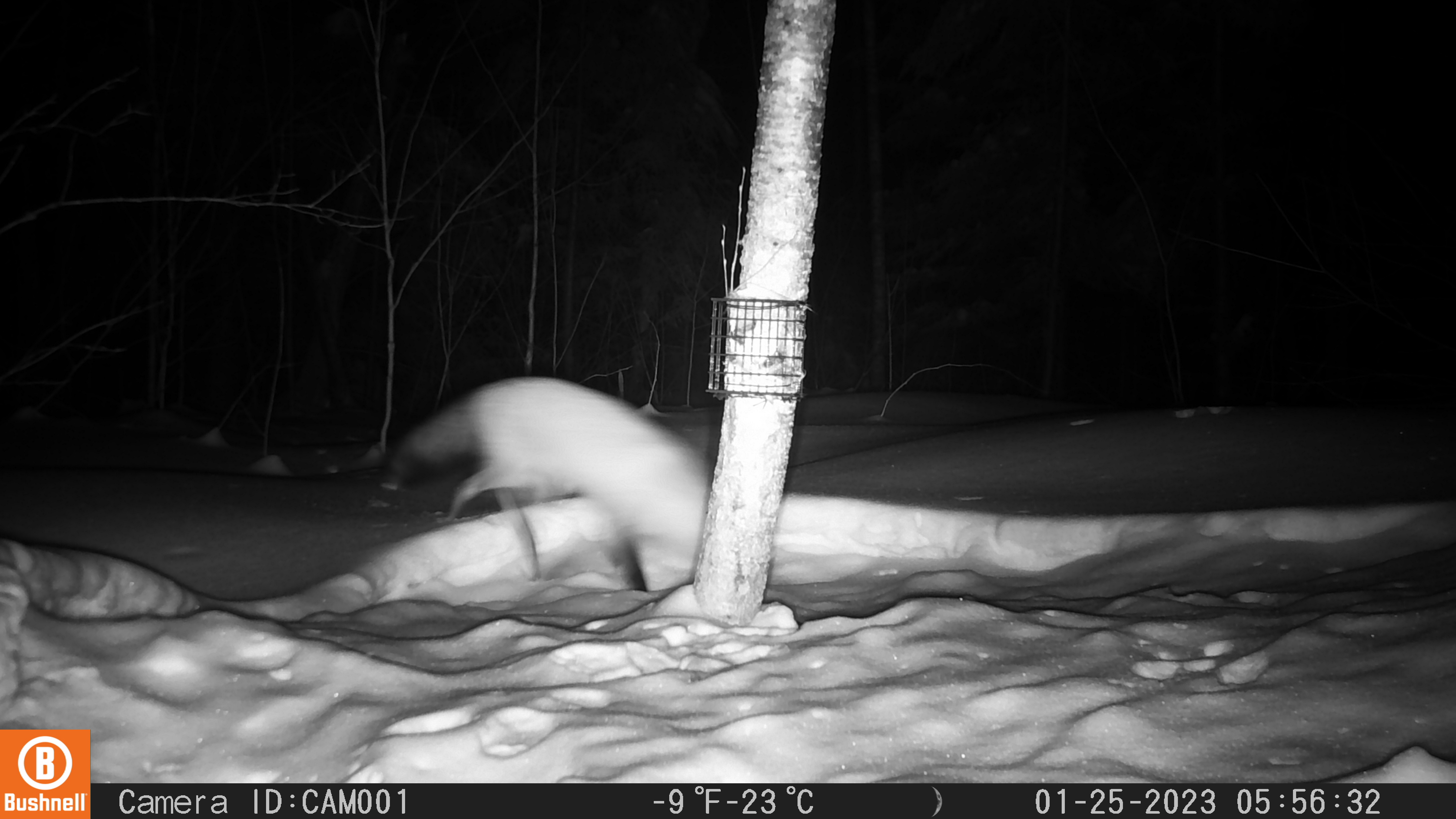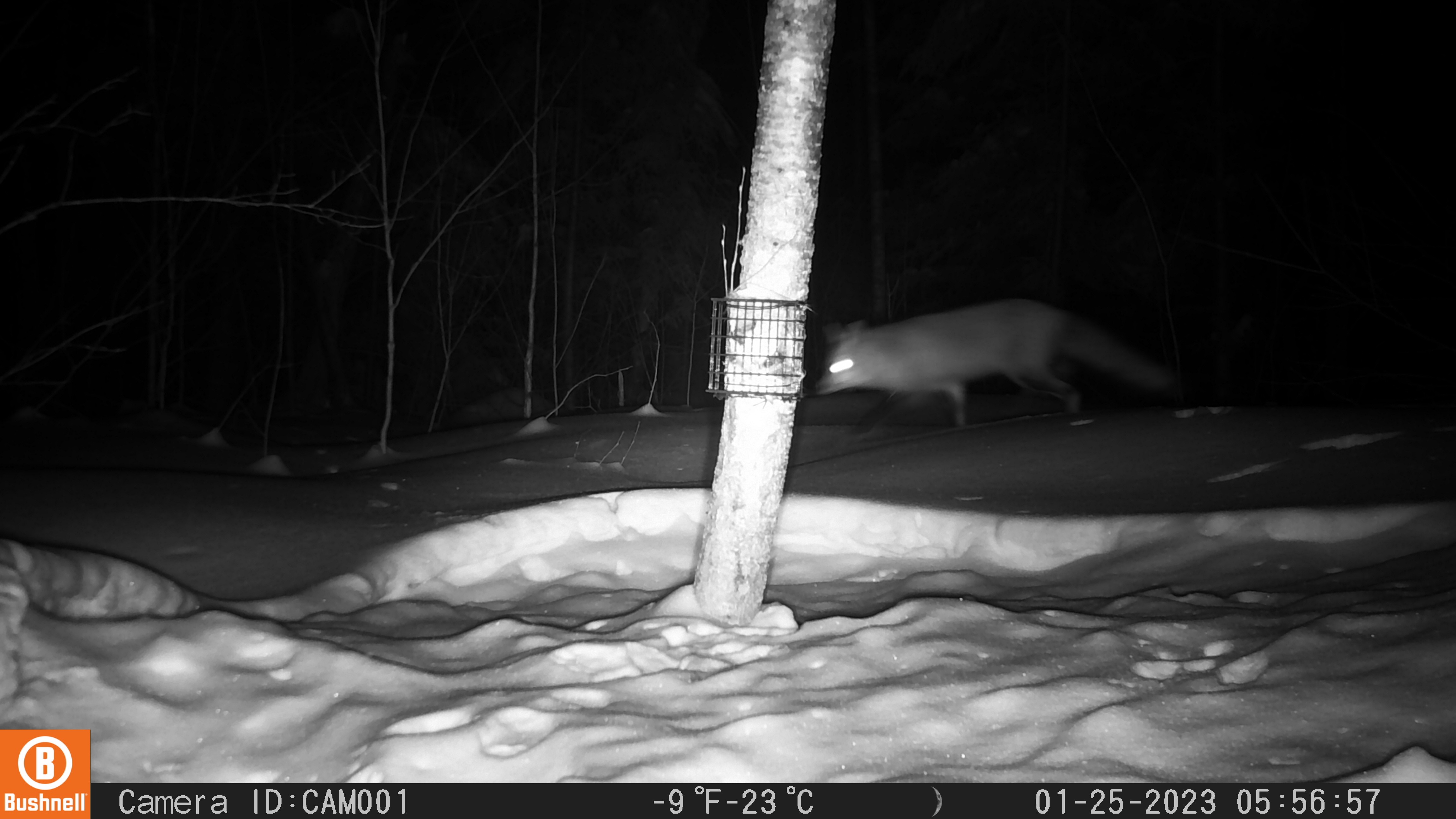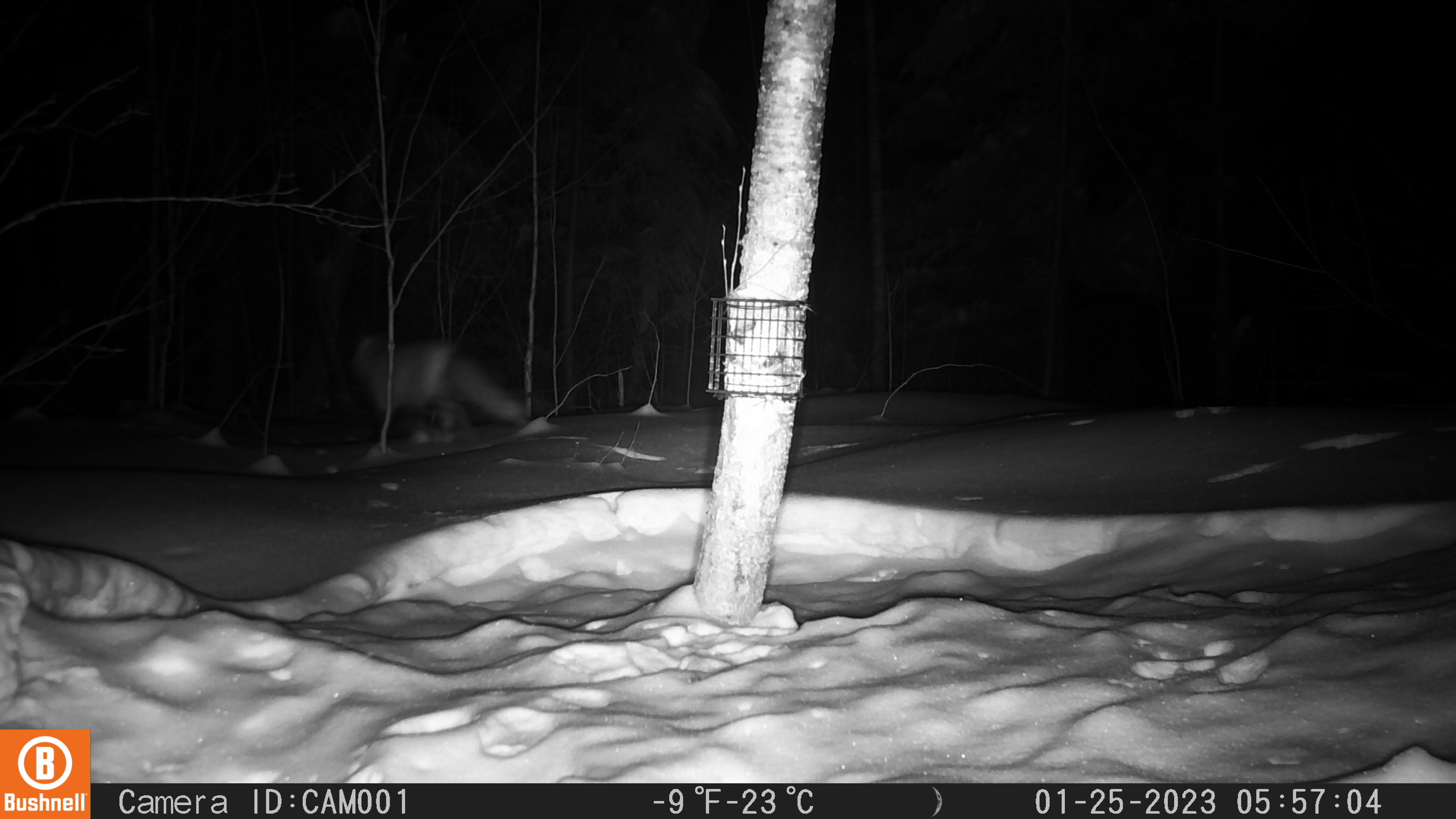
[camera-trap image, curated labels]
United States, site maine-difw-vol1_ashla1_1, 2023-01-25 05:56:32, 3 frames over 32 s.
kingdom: Animalia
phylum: Chordata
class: Mammalia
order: Carnivora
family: Canidae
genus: Vulpes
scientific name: Vulpes vulpes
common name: red fox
Red fox (Vulpes vulpes).